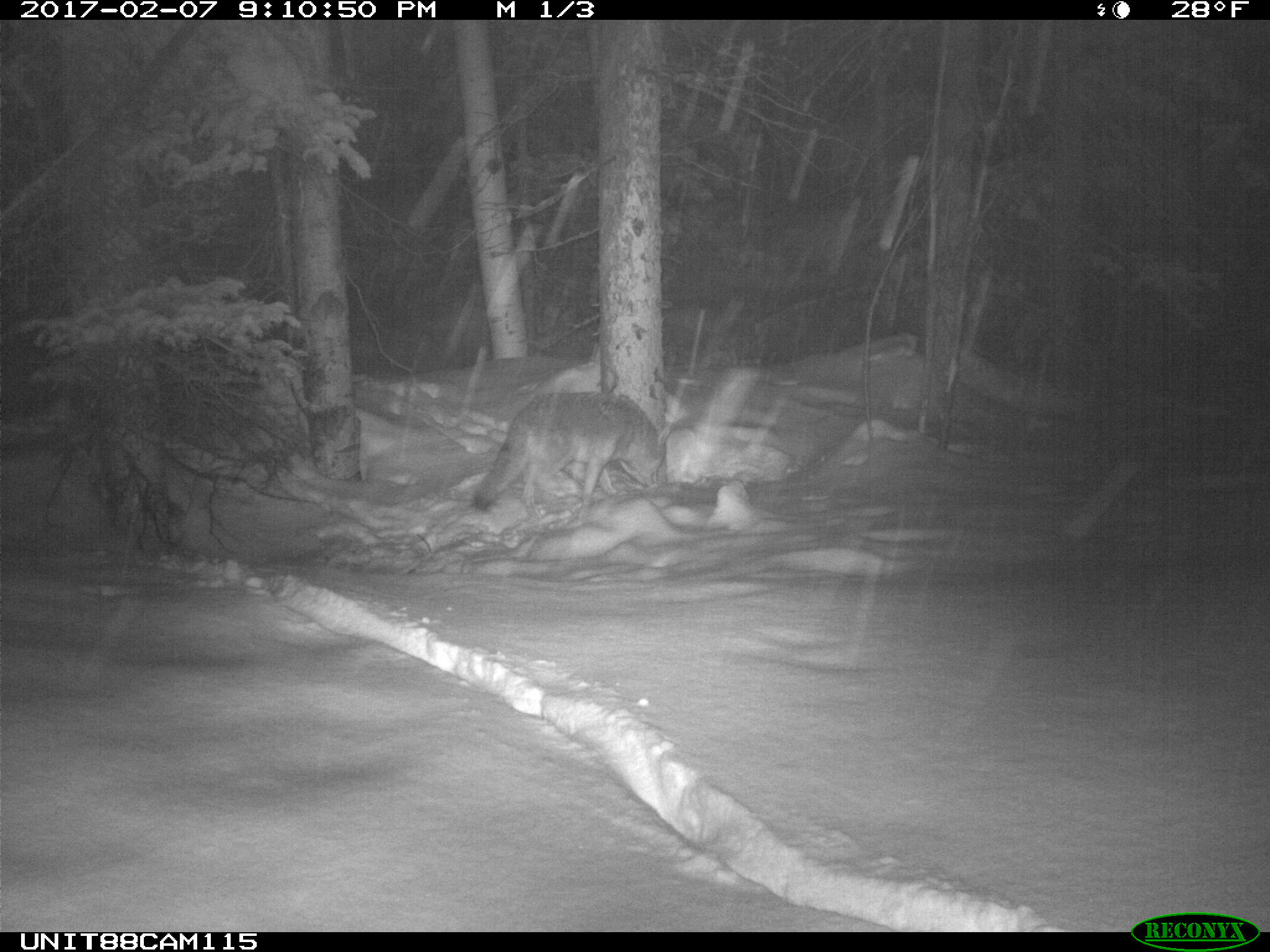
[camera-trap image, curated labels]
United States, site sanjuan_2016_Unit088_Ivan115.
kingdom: Animalia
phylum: Chordata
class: Mammalia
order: Carnivora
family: Canidae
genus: Canis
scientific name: Canis latrans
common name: coyote